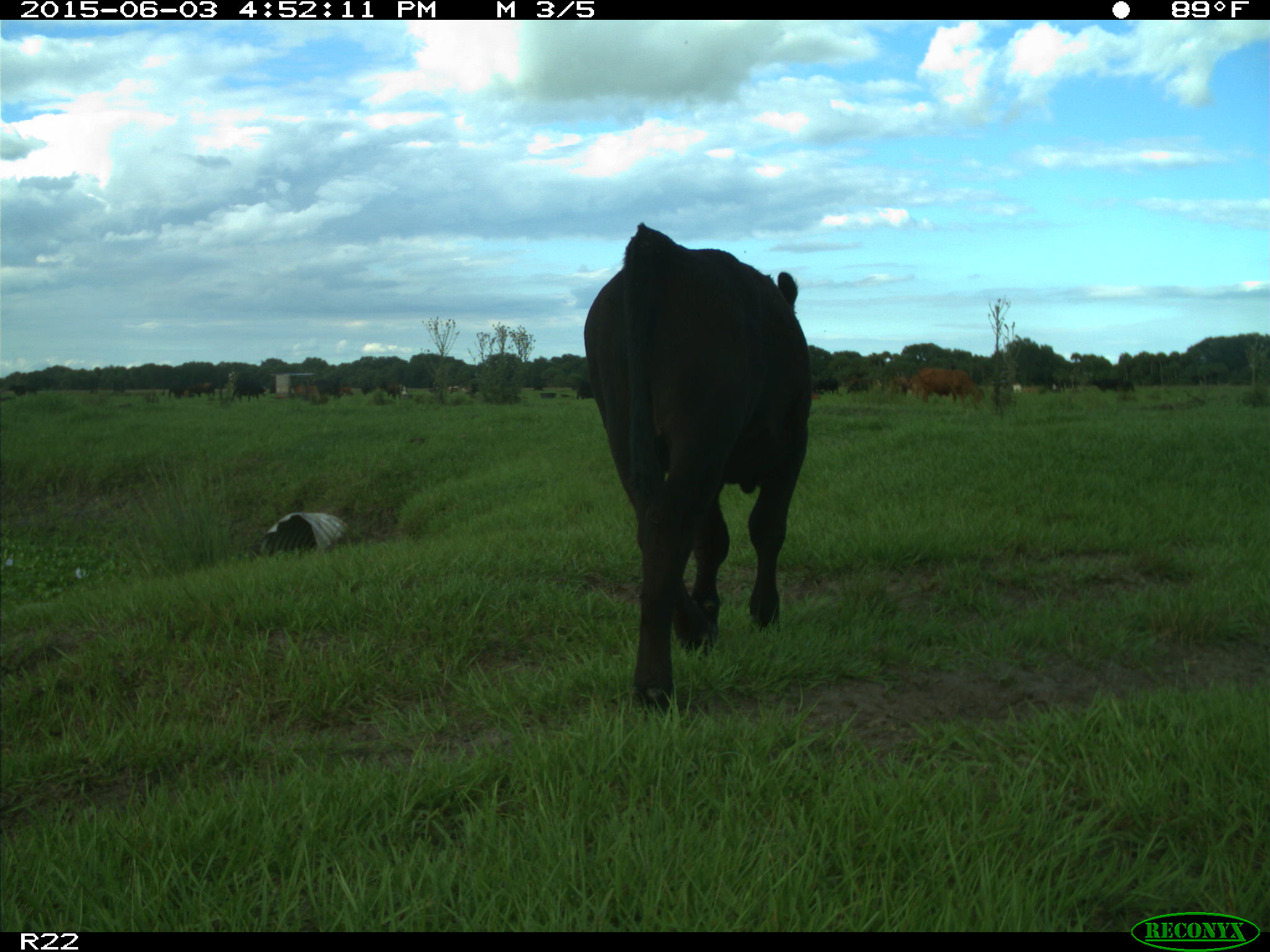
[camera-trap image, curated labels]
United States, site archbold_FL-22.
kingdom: Animalia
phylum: Chordata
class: Mammalia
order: Artiodactyla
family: Bovidae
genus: Bos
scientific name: Bos taurus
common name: domestic cow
Bos taurus (domestic cow).